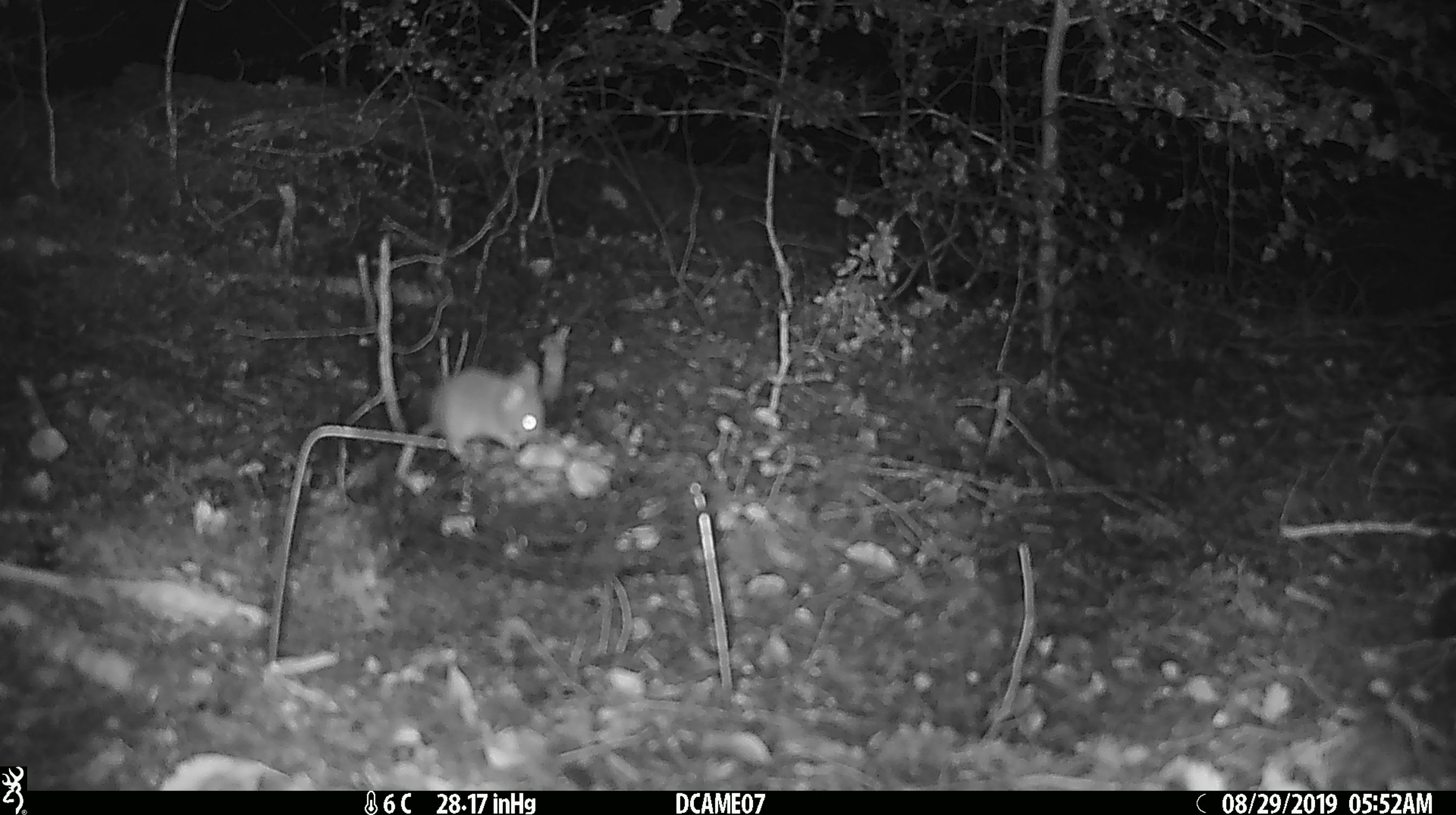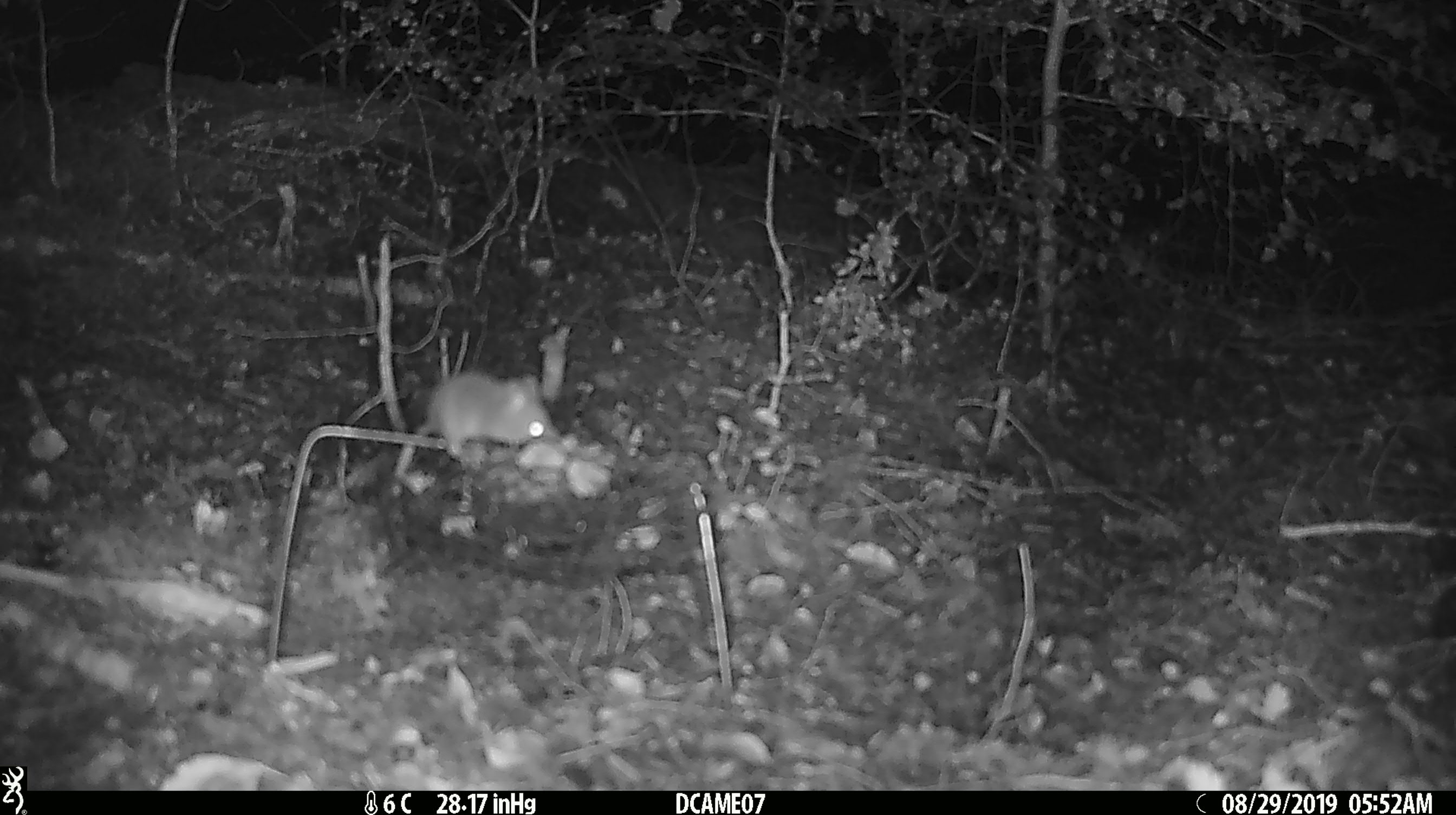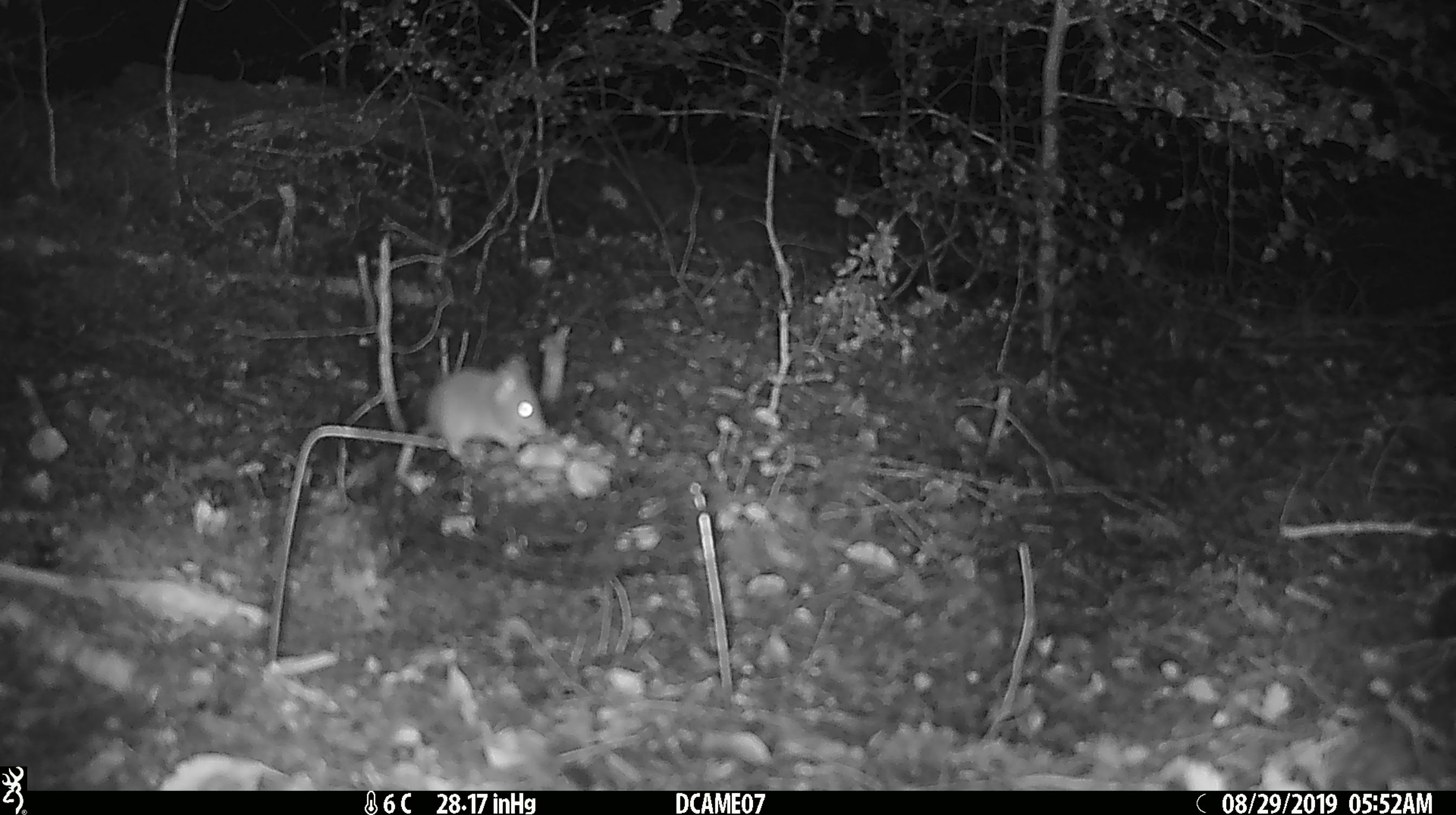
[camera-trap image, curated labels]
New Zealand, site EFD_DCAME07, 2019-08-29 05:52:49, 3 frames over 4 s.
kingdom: Animalia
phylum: Chordata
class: Mammalia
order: Rodentia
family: Muridae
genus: Mus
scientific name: Mus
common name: mouse